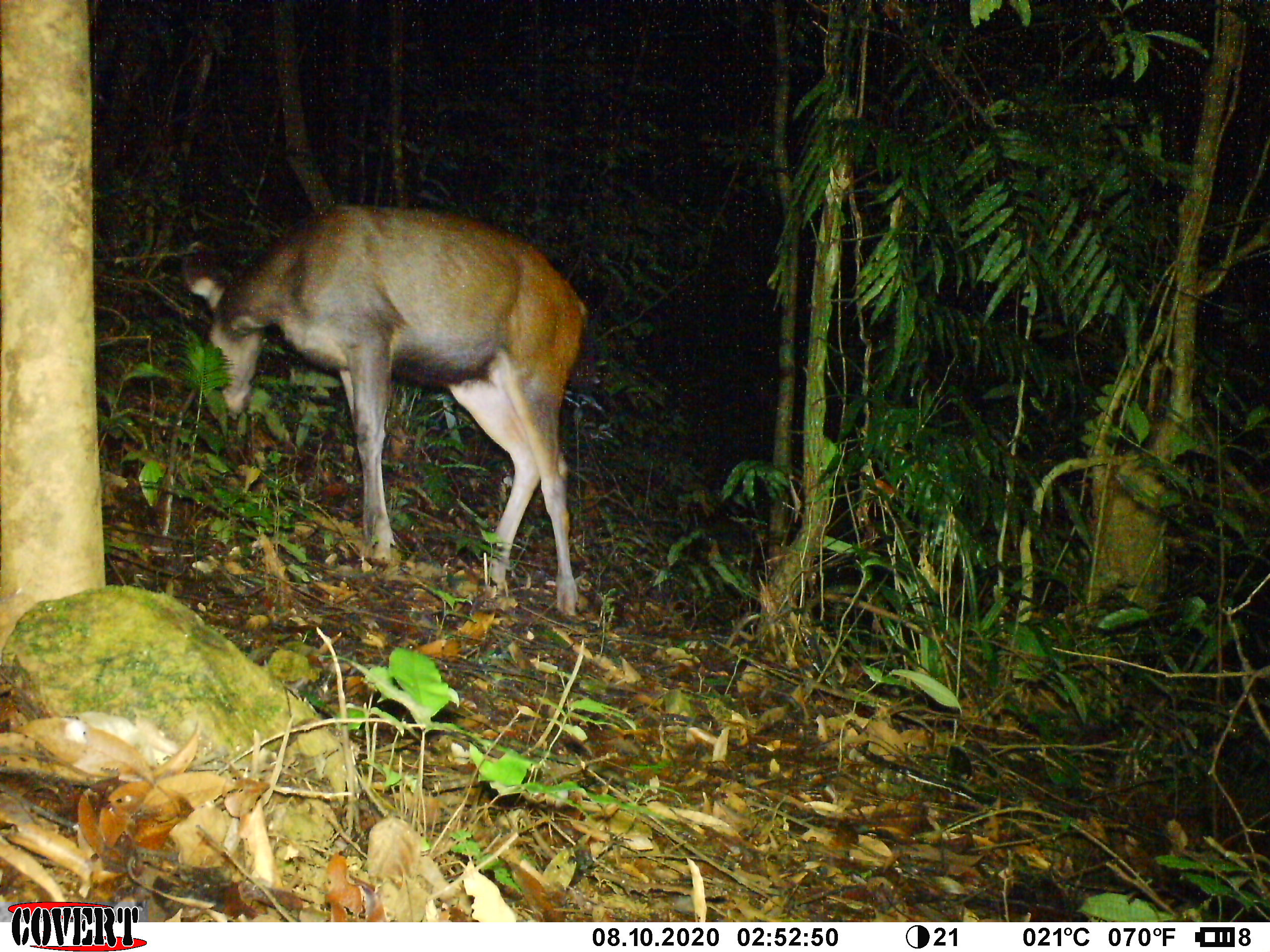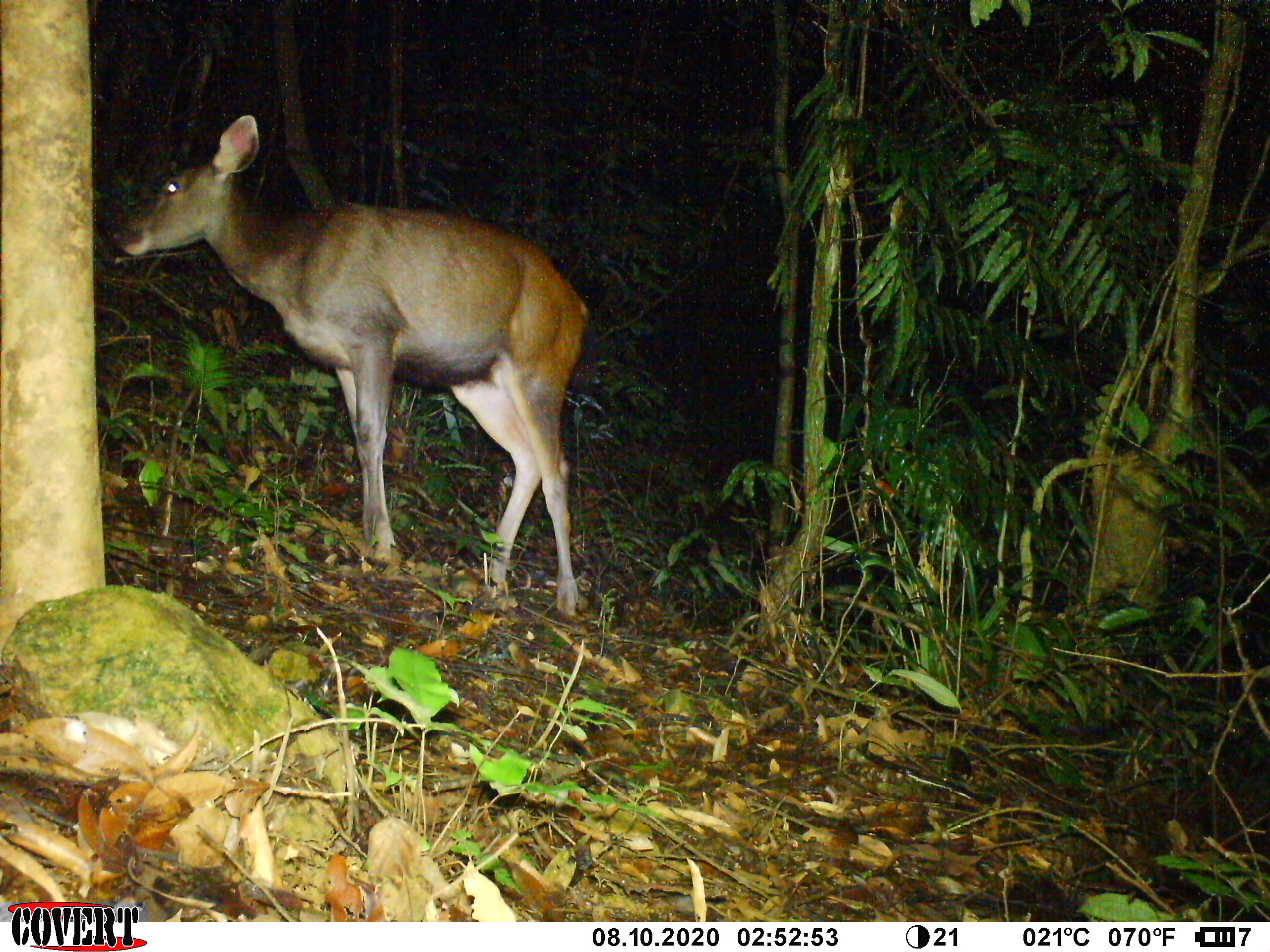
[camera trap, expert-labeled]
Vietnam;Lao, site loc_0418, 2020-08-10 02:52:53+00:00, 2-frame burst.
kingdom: Animalia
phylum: Chordata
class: Mammalia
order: Artiodactyla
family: Cervidae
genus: Rusa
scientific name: Rusa unicolor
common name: sambar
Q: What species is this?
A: Sambar (Rusa unicolor).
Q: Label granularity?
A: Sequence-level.